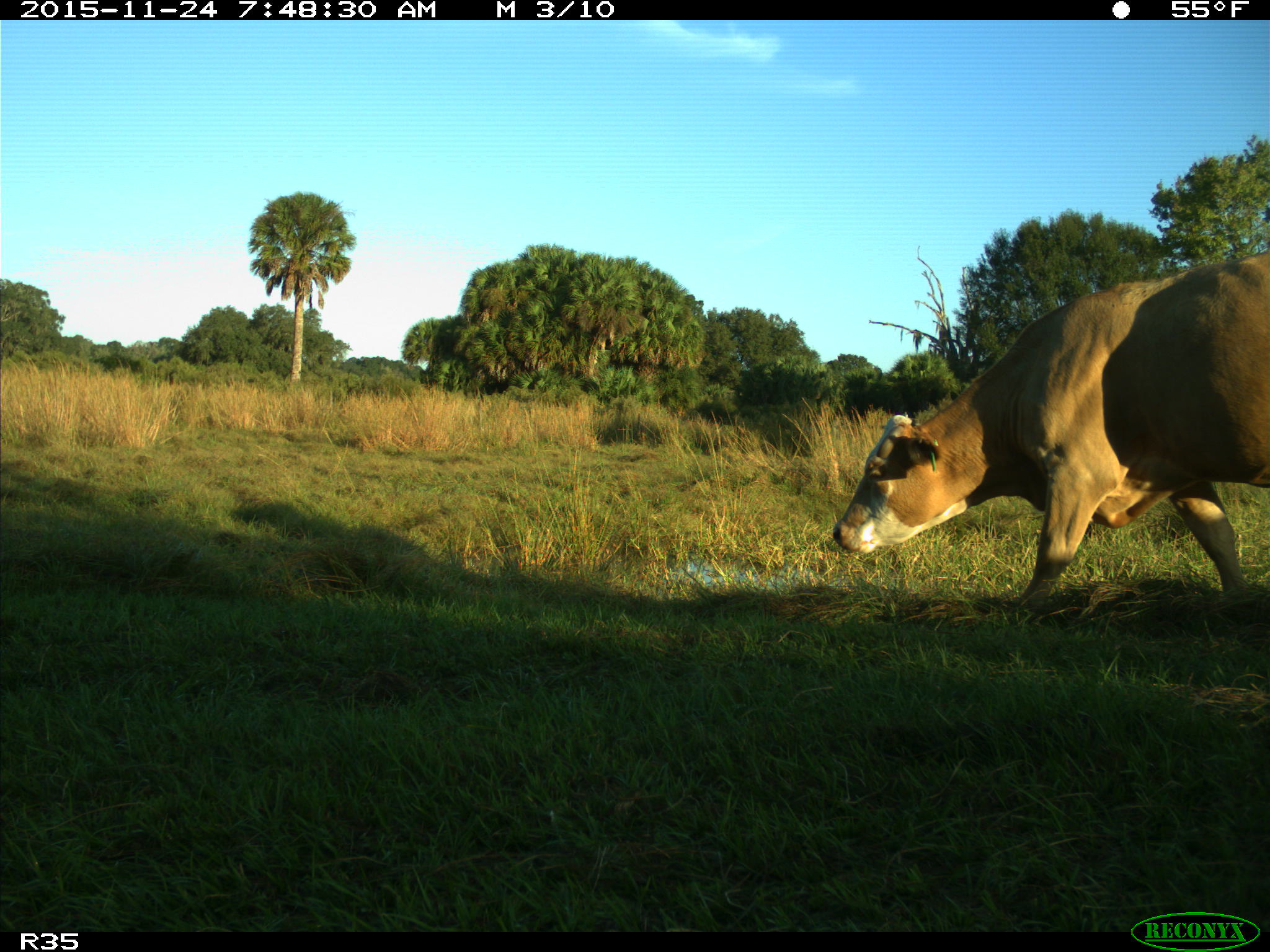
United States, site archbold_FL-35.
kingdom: Animalia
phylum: Chordata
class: Mammalia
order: Artiodactyla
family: Bovidae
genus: Bos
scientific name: Bos taurus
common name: domestic cow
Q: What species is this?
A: Bos taurus (domestic cow).